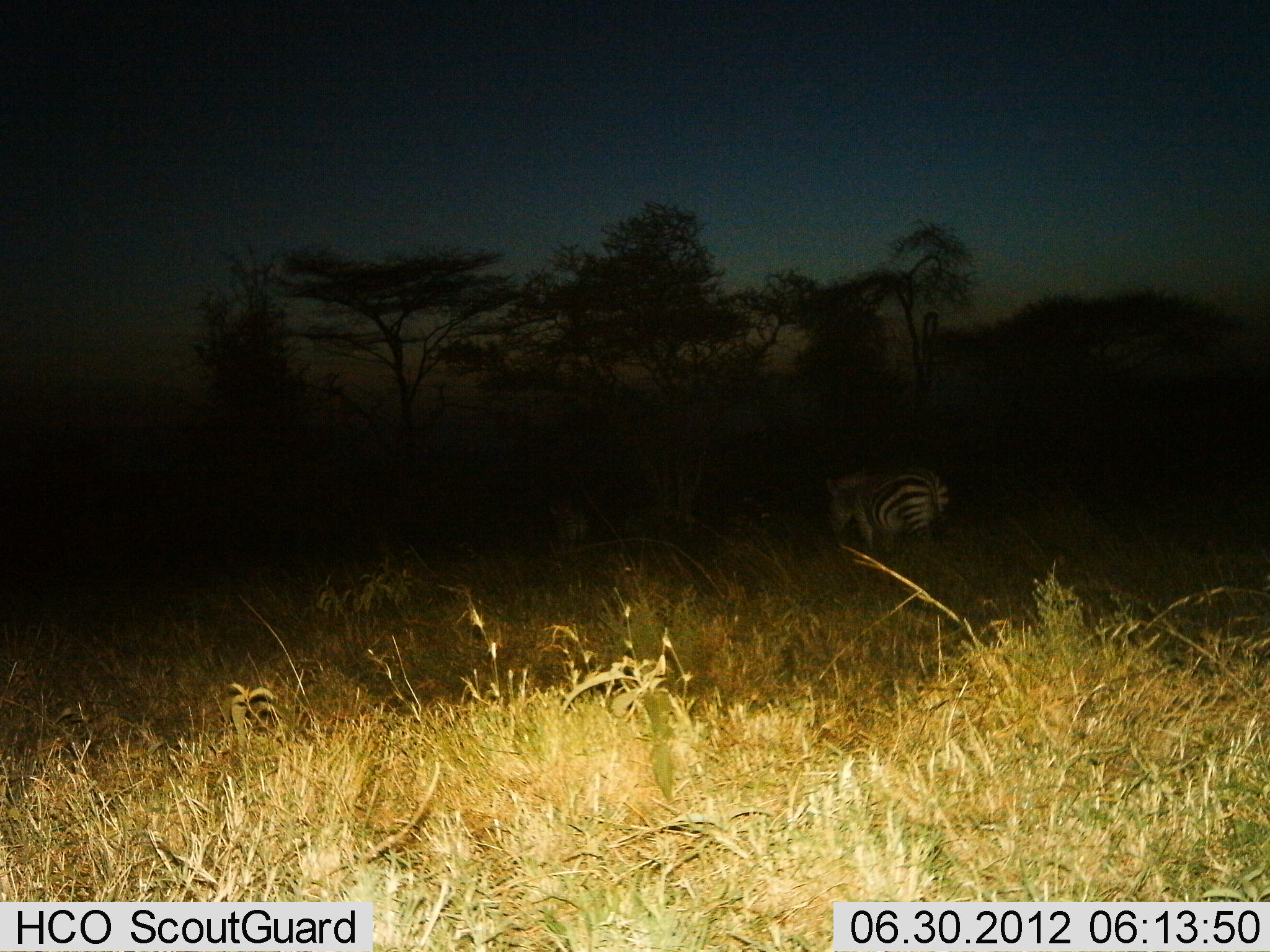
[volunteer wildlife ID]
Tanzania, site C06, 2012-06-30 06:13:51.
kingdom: Animalia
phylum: Chordata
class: Mammalia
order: Perissodactyla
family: Equidae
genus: Equus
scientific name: Equus quagga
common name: plains zebra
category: zebra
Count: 1.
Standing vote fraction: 70%.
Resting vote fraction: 0%.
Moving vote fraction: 40%.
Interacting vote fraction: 0%.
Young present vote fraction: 0%.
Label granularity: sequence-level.